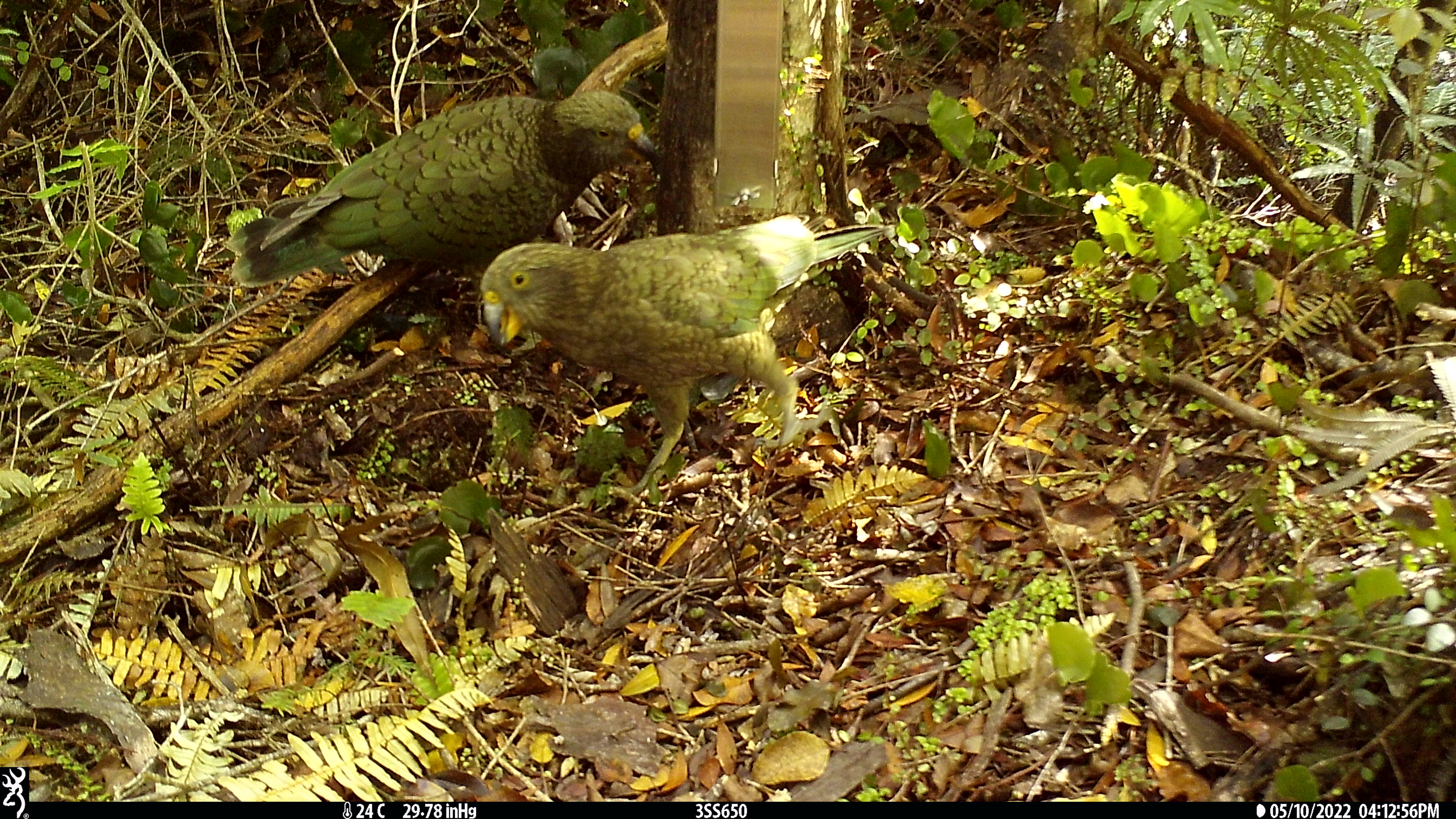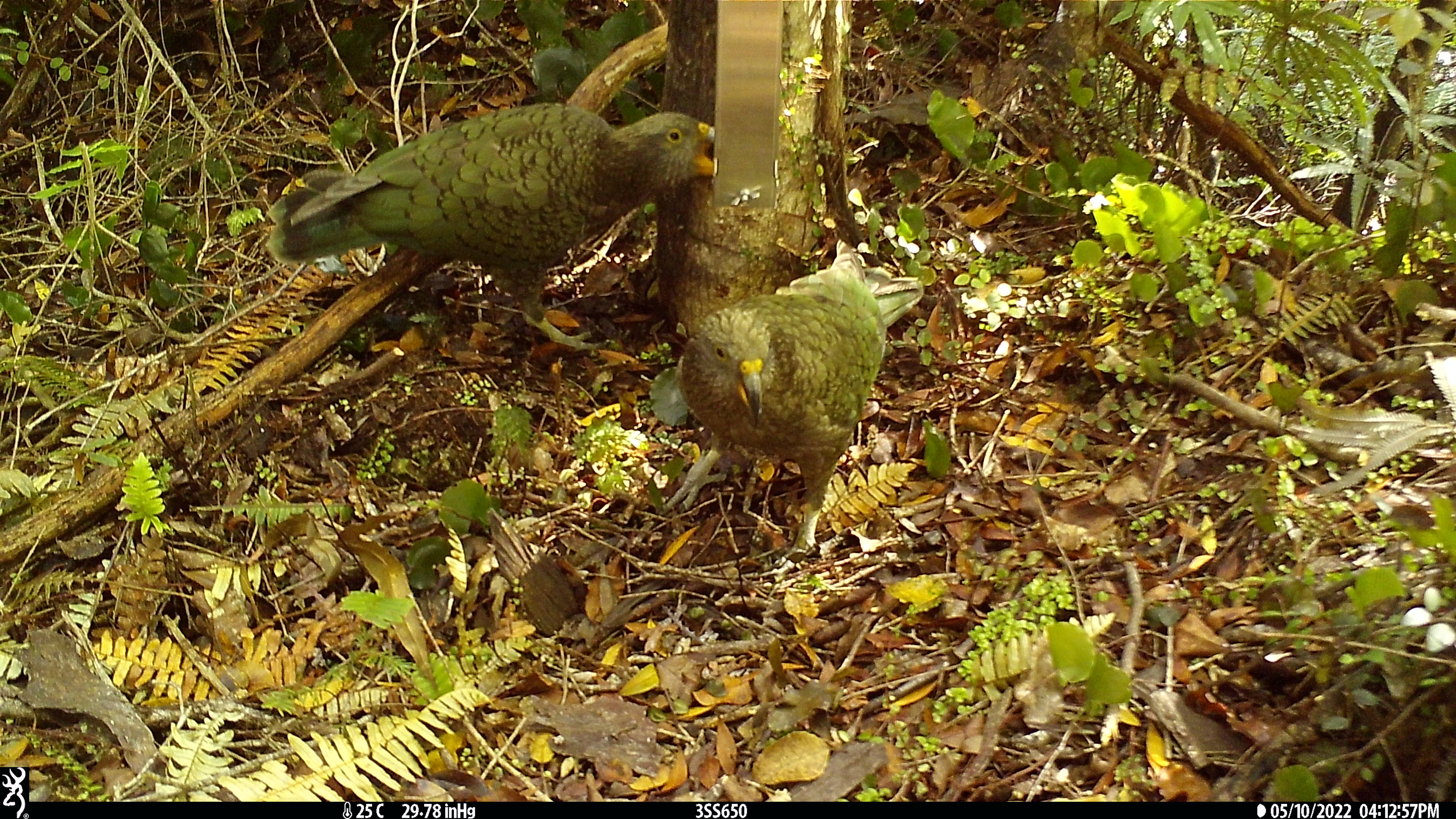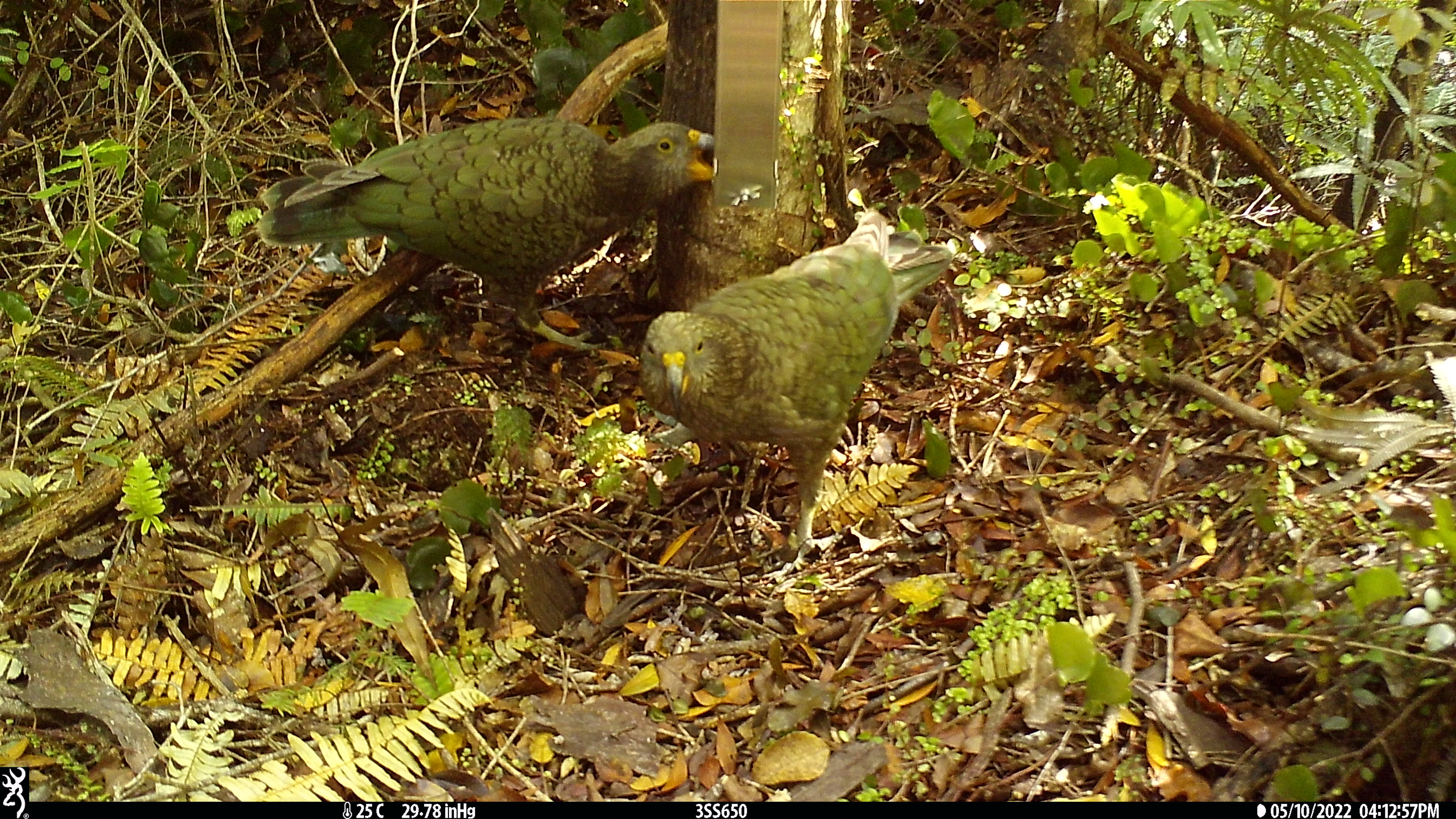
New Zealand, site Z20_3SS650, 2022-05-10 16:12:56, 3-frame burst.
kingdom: Animalia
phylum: Chordata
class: Aves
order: Psittaciformes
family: Strigopidae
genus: Nestor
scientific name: Nestor notabilis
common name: kea